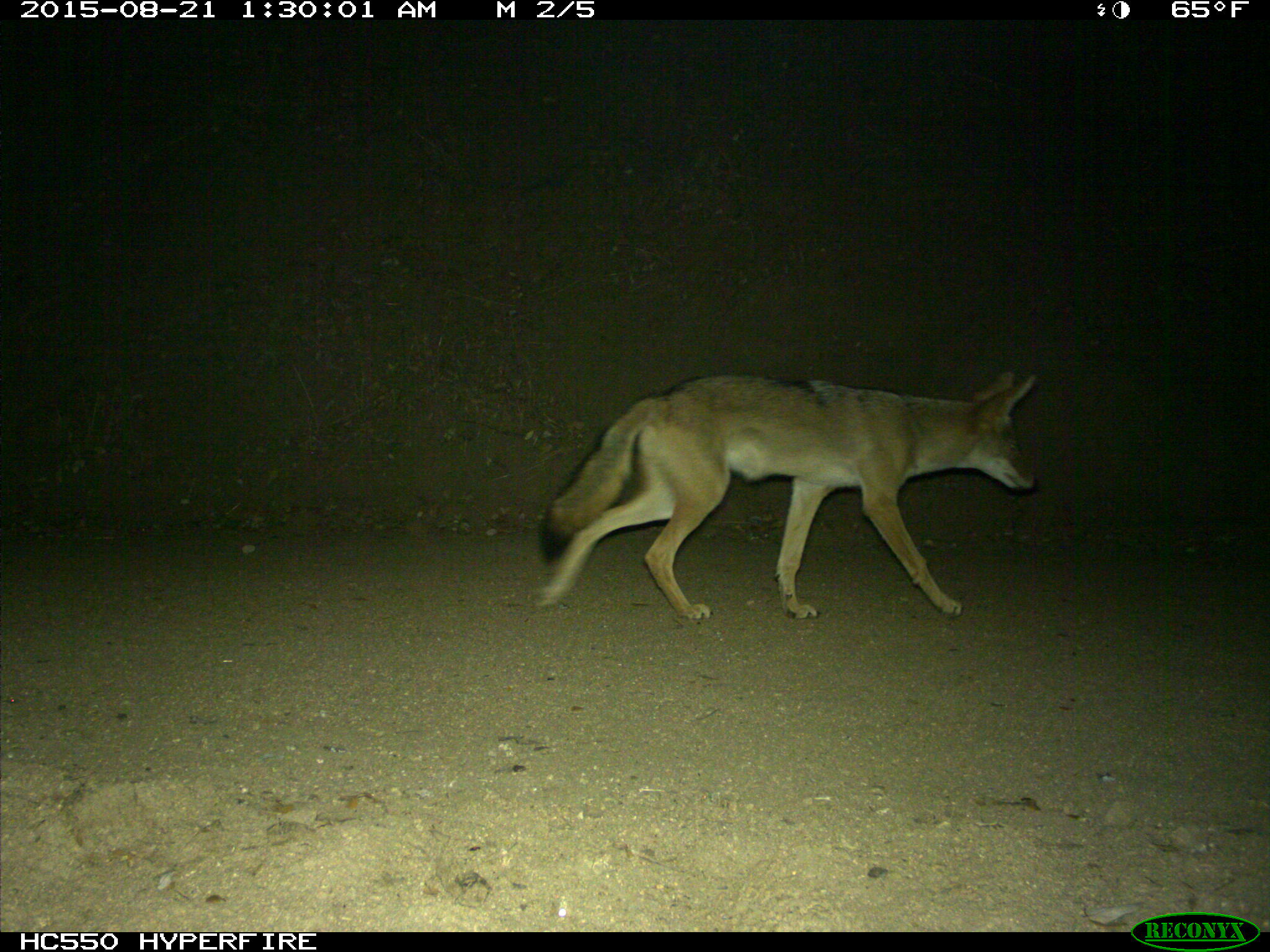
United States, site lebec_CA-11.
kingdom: Animalia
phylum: Chordata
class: Mammalia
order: Carnivora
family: Canidae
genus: Canis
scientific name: Canis latrans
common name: coyote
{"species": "Canis latrans (coyote)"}